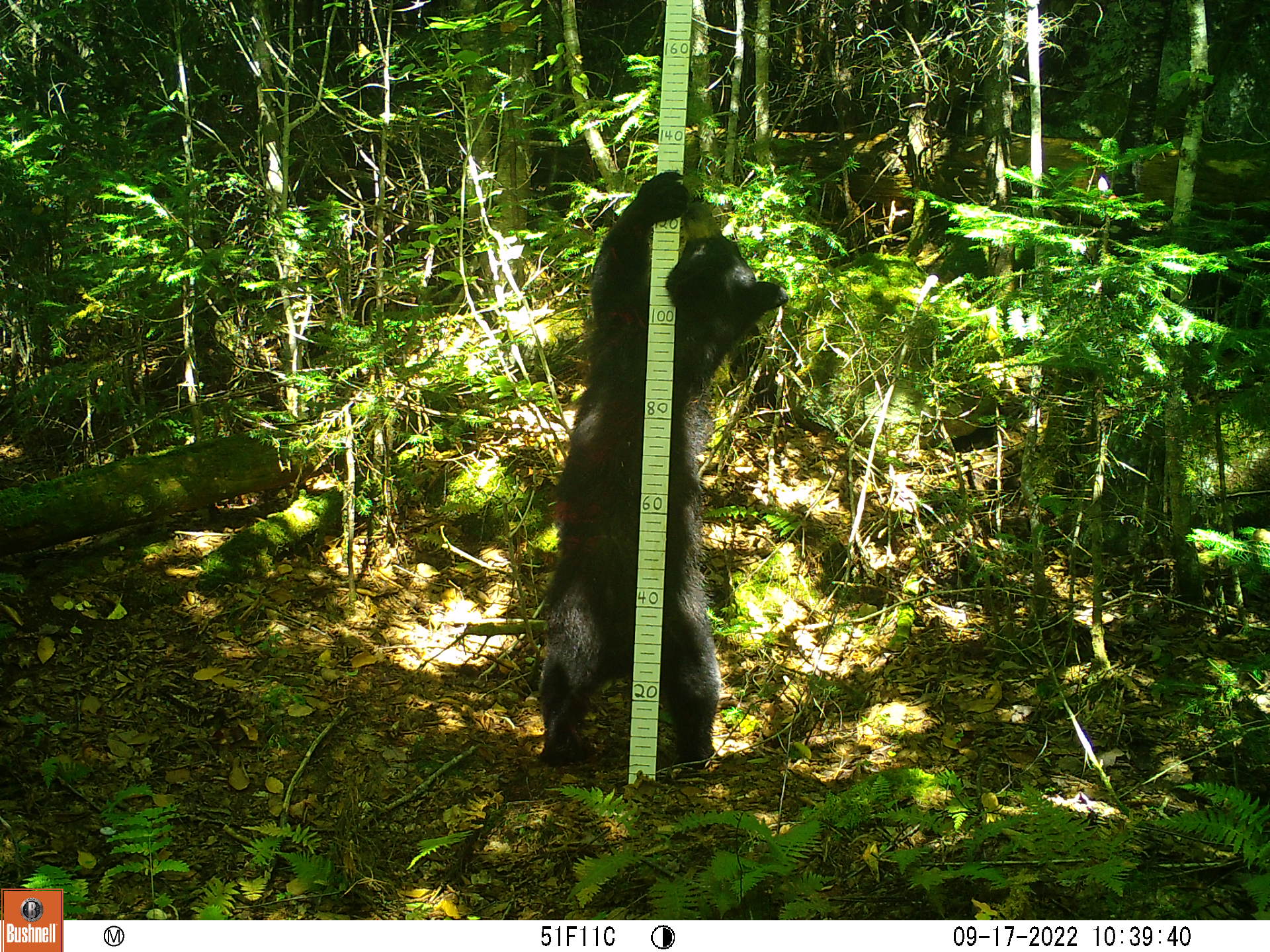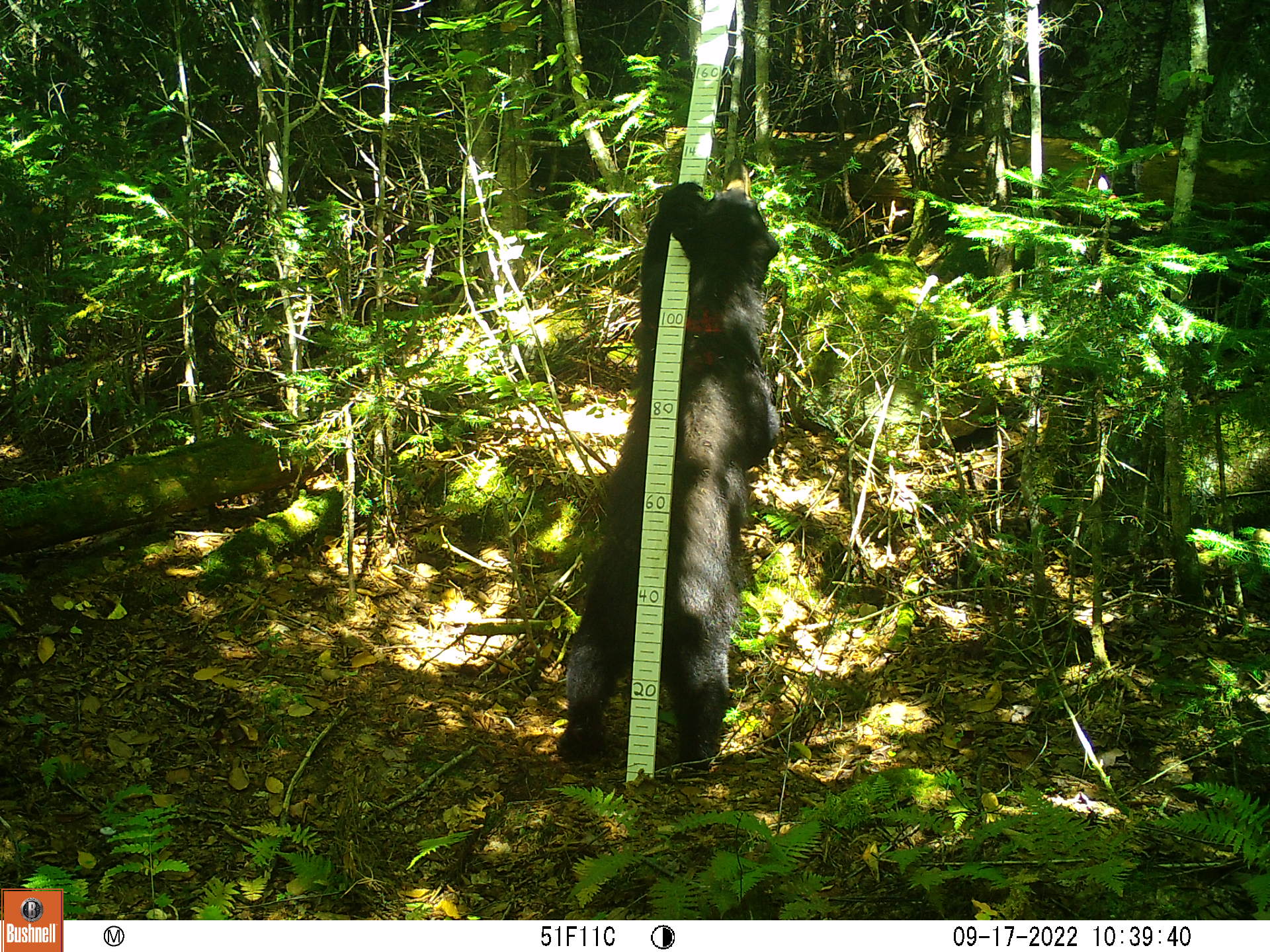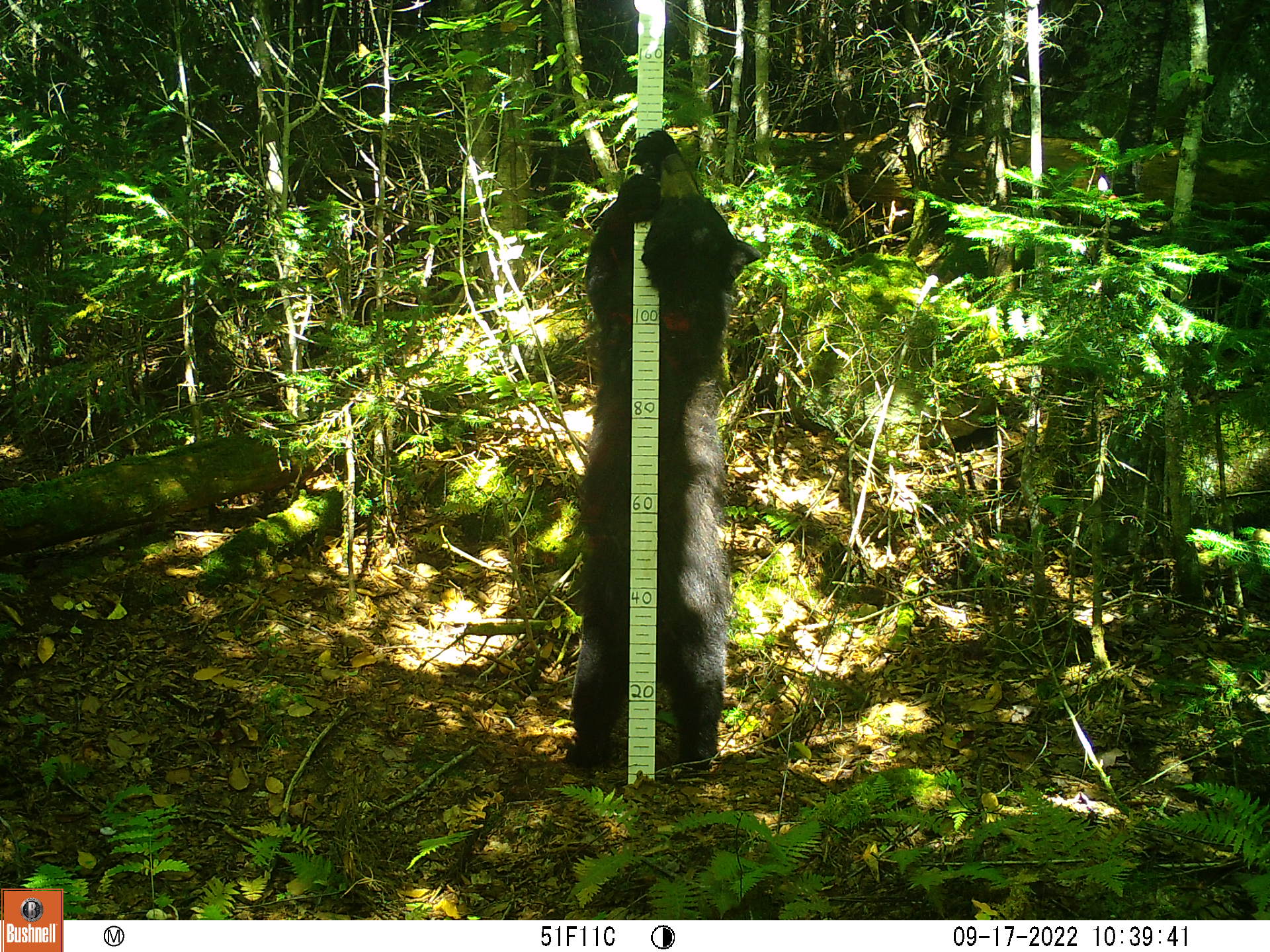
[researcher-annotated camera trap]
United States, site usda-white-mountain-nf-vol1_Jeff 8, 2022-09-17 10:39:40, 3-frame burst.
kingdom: Animalia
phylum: Chordata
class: Mammalia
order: Carnivora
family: Ursidae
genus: Ursus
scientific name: Ursus americanus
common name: black bear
Black bear (Ursus americanus).